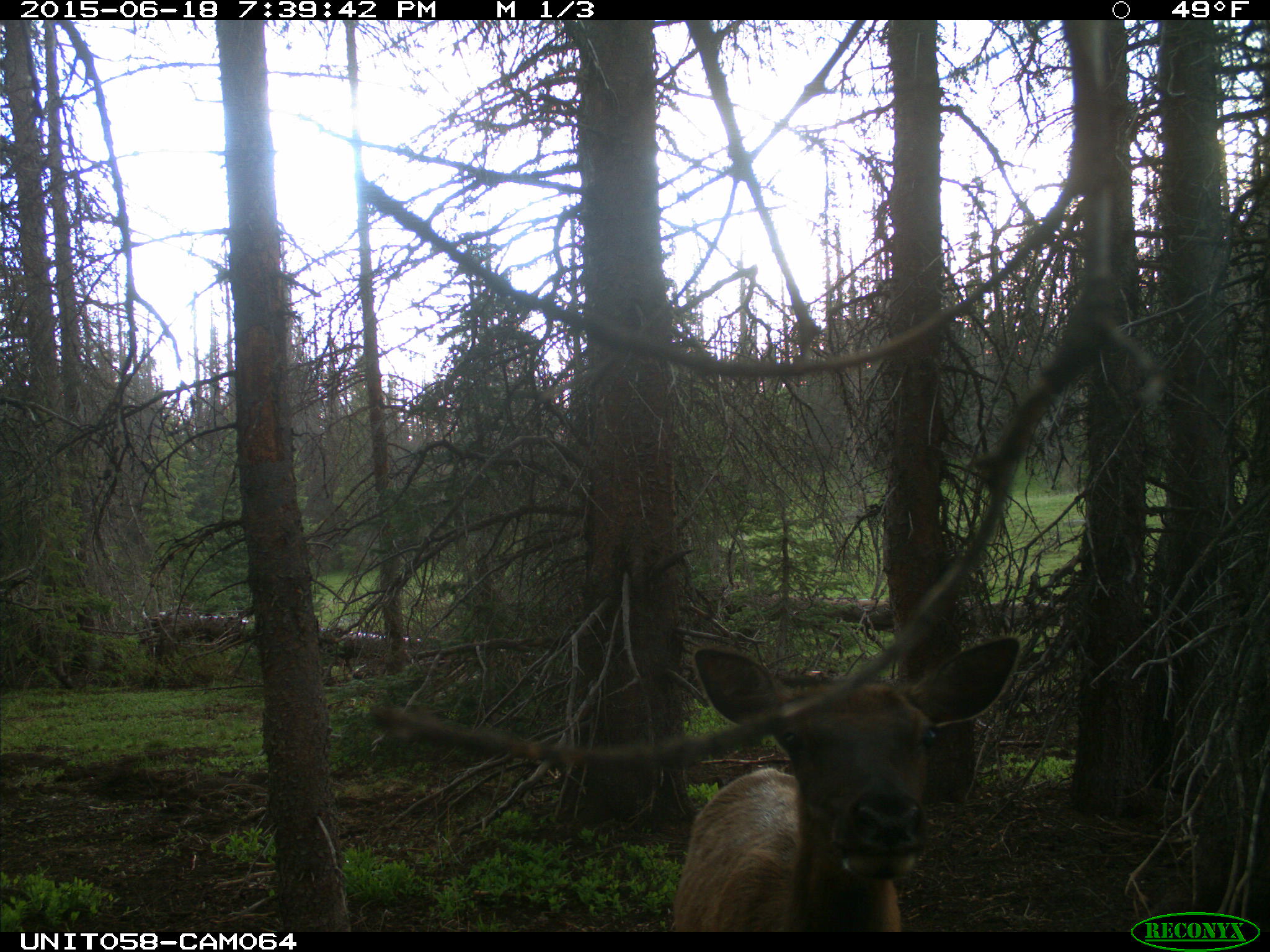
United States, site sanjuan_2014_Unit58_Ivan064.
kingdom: Animalia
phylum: Chordata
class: Mammalia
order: Artiodactyla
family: Cervidae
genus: Cervus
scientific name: Cervus elaphus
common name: red deer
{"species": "Cervus elaphus (red deer)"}